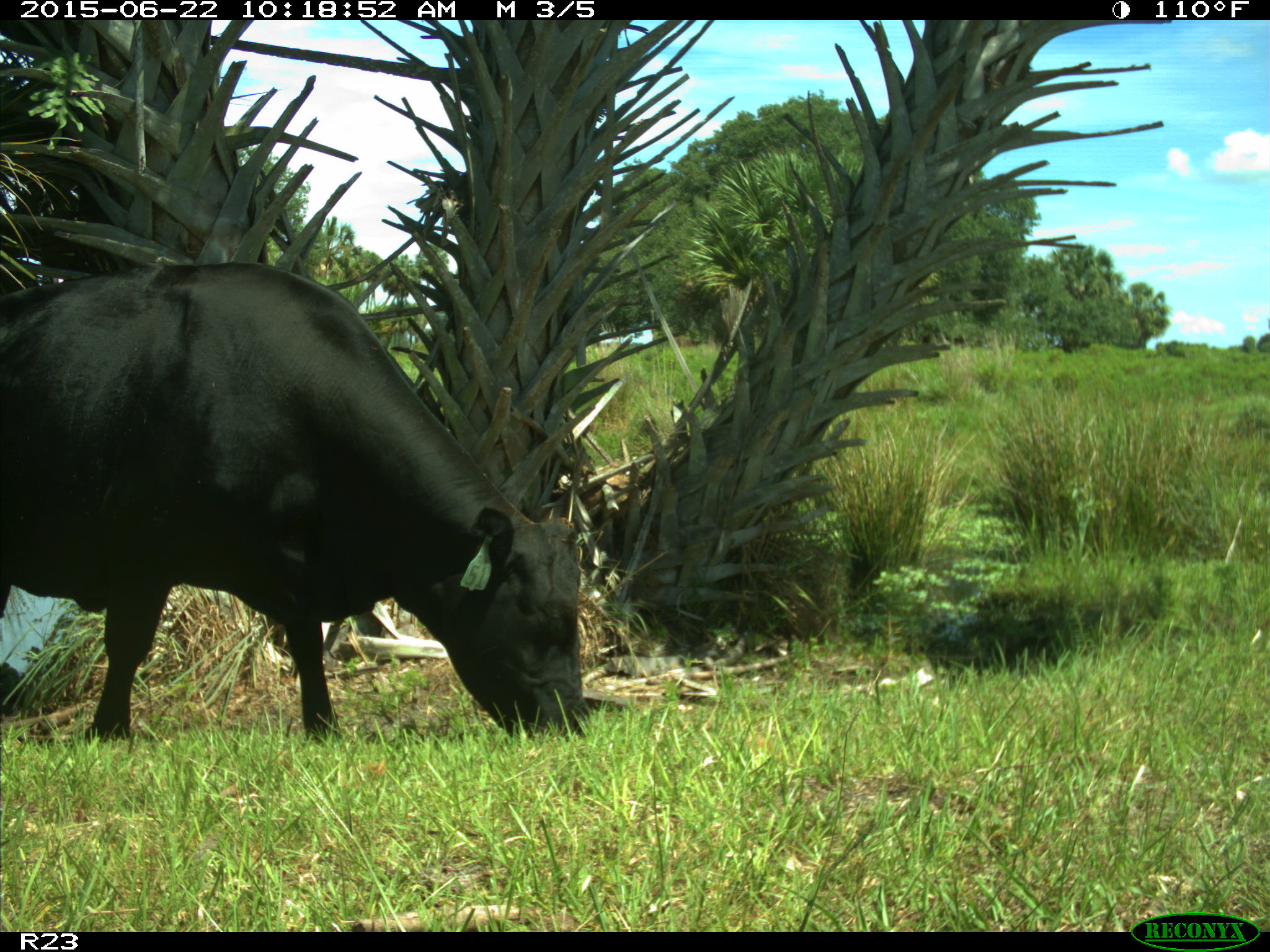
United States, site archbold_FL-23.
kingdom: Animalia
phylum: Chordata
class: Mammalia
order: Artiodactyla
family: Bovidae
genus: Bos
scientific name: Bos taurus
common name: domestic cow